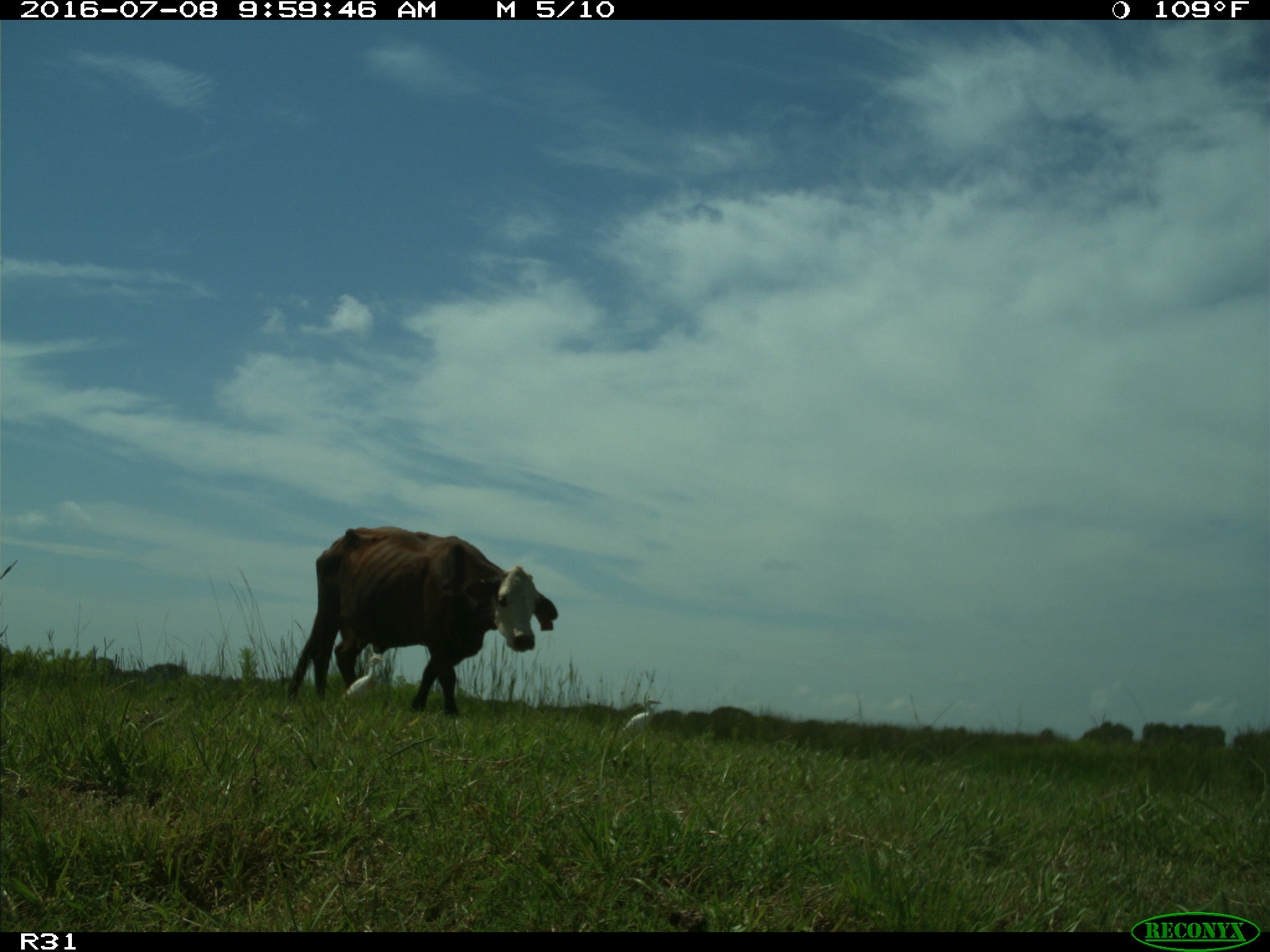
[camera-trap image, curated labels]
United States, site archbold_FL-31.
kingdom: Animalia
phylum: Chordata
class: Mammalia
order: Artiodactyla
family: Bovidae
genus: Bos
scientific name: Bos taurus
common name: domestic cow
Bos taurus (domestic cow).